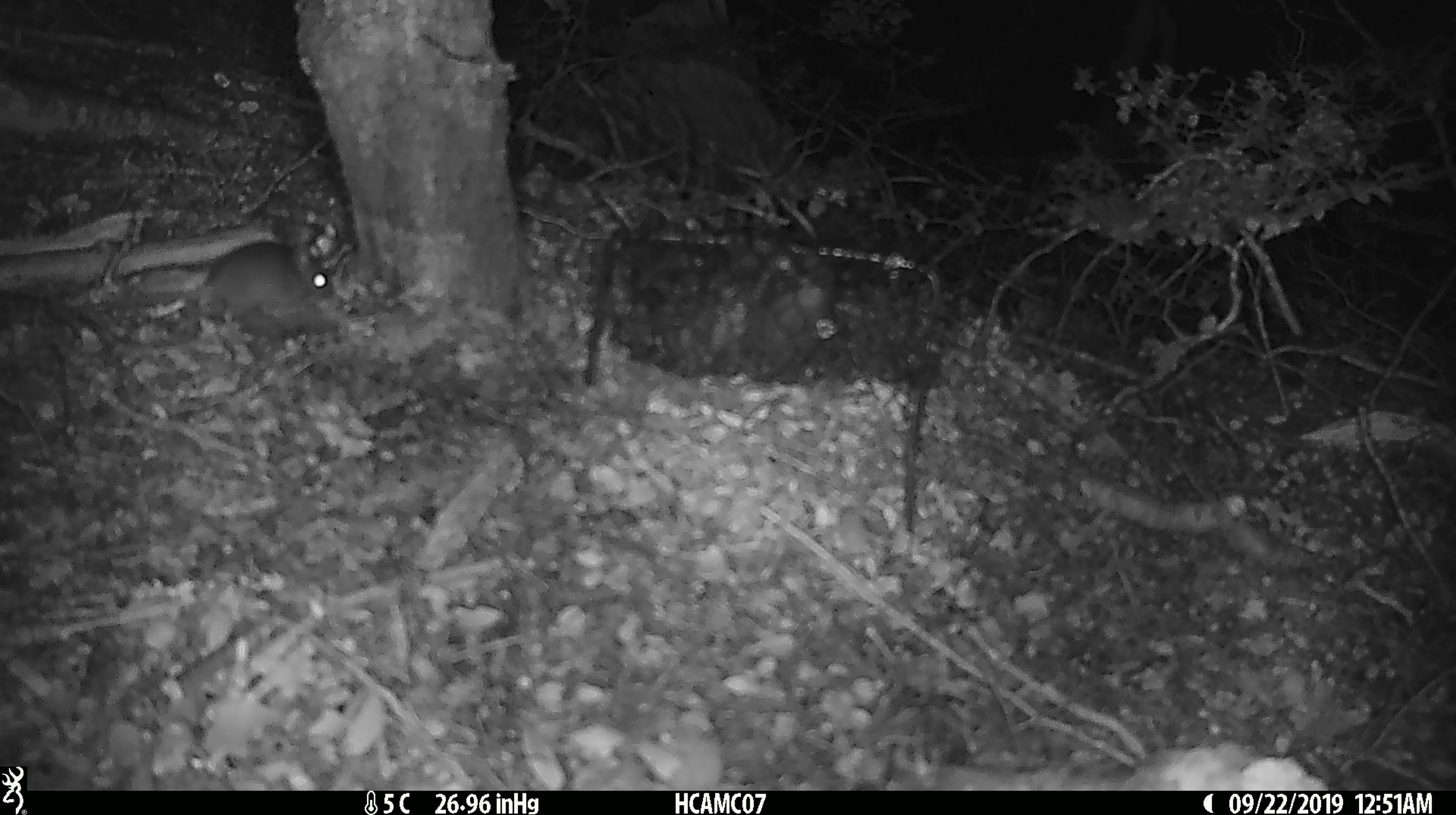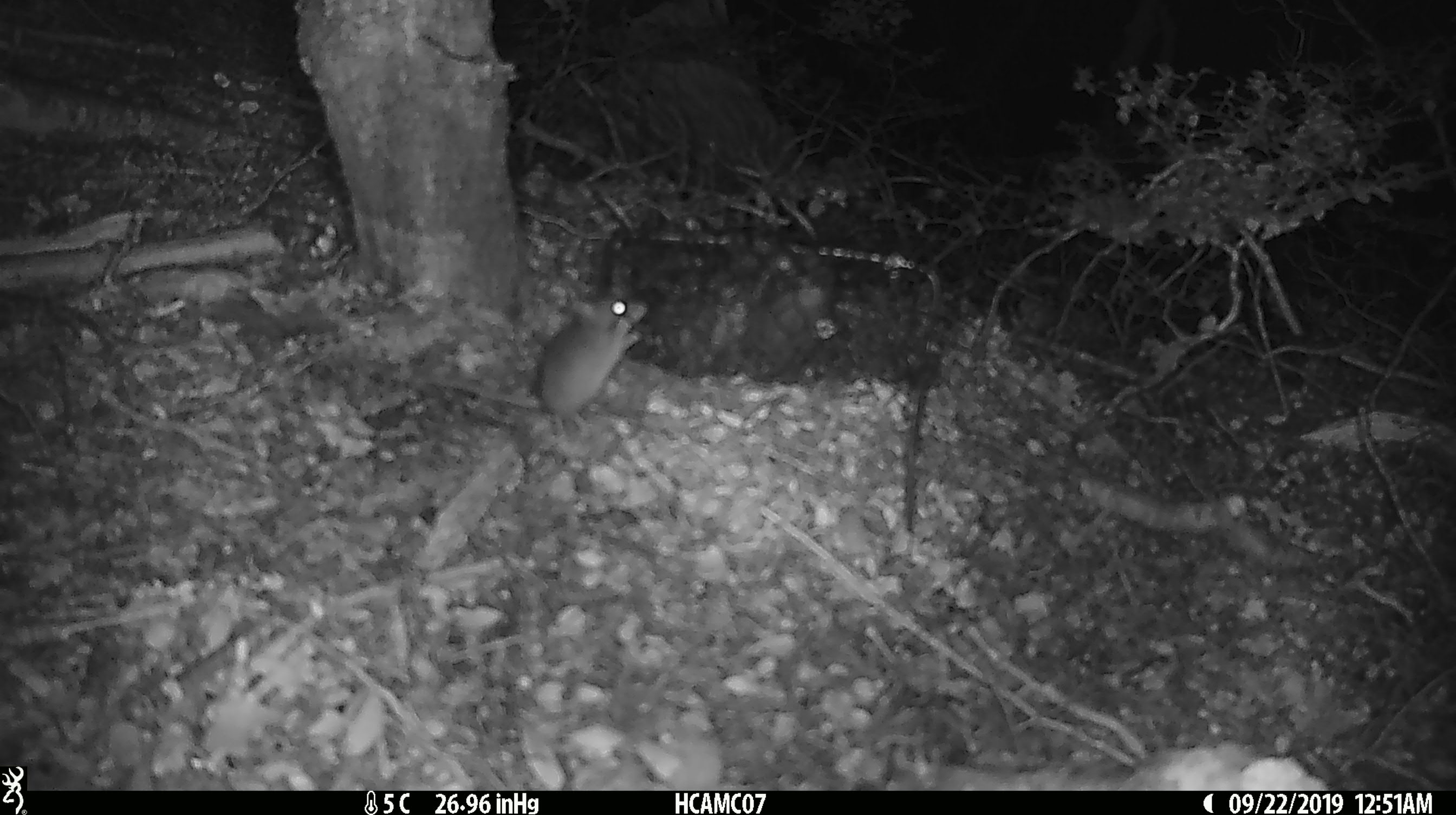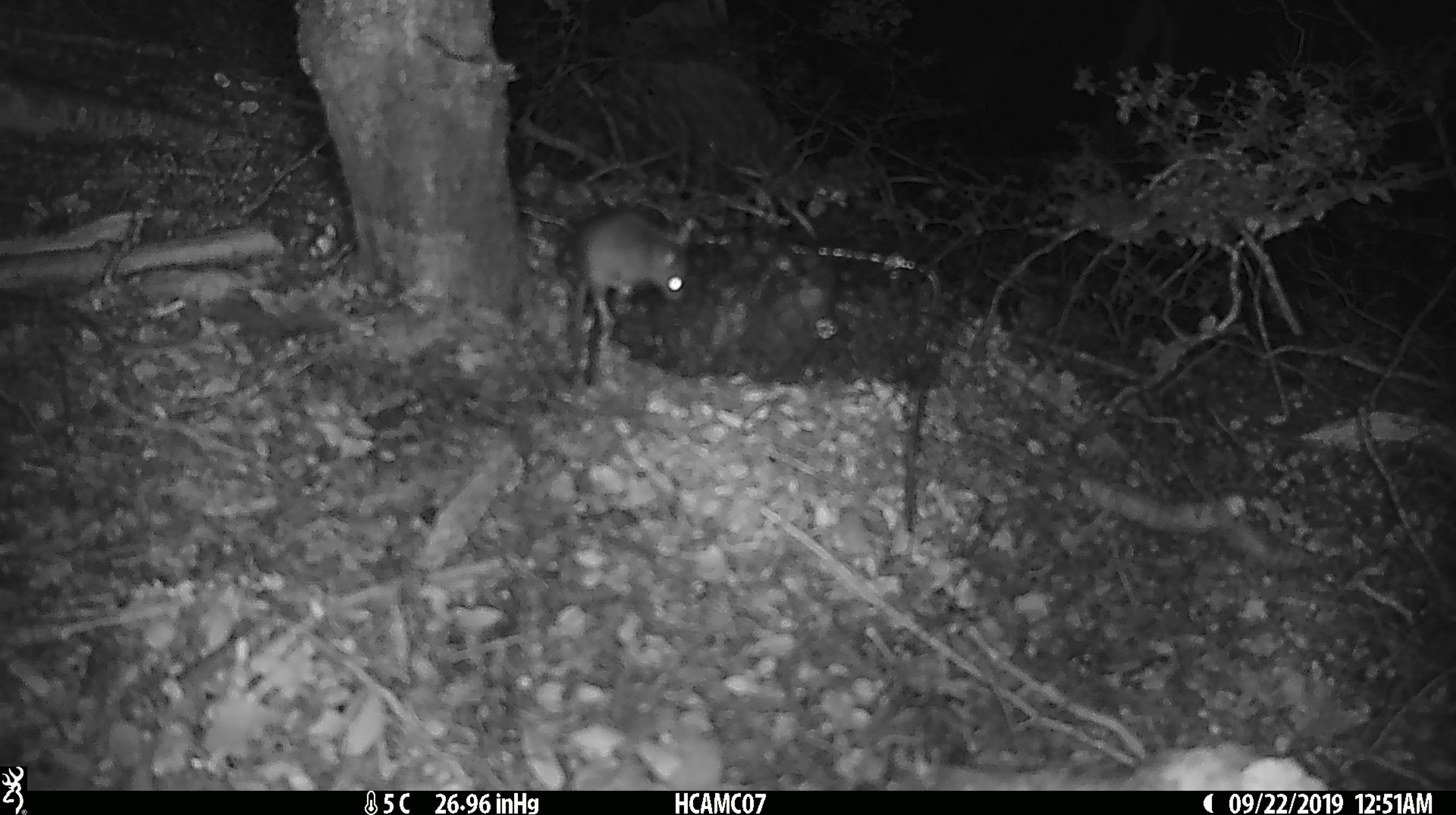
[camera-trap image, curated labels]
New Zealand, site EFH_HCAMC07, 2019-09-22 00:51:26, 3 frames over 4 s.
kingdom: Animalia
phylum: Chordata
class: Mammalia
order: Rodentia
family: Muridae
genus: Mus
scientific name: Mus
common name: mouse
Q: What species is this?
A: Mouse (Mus).